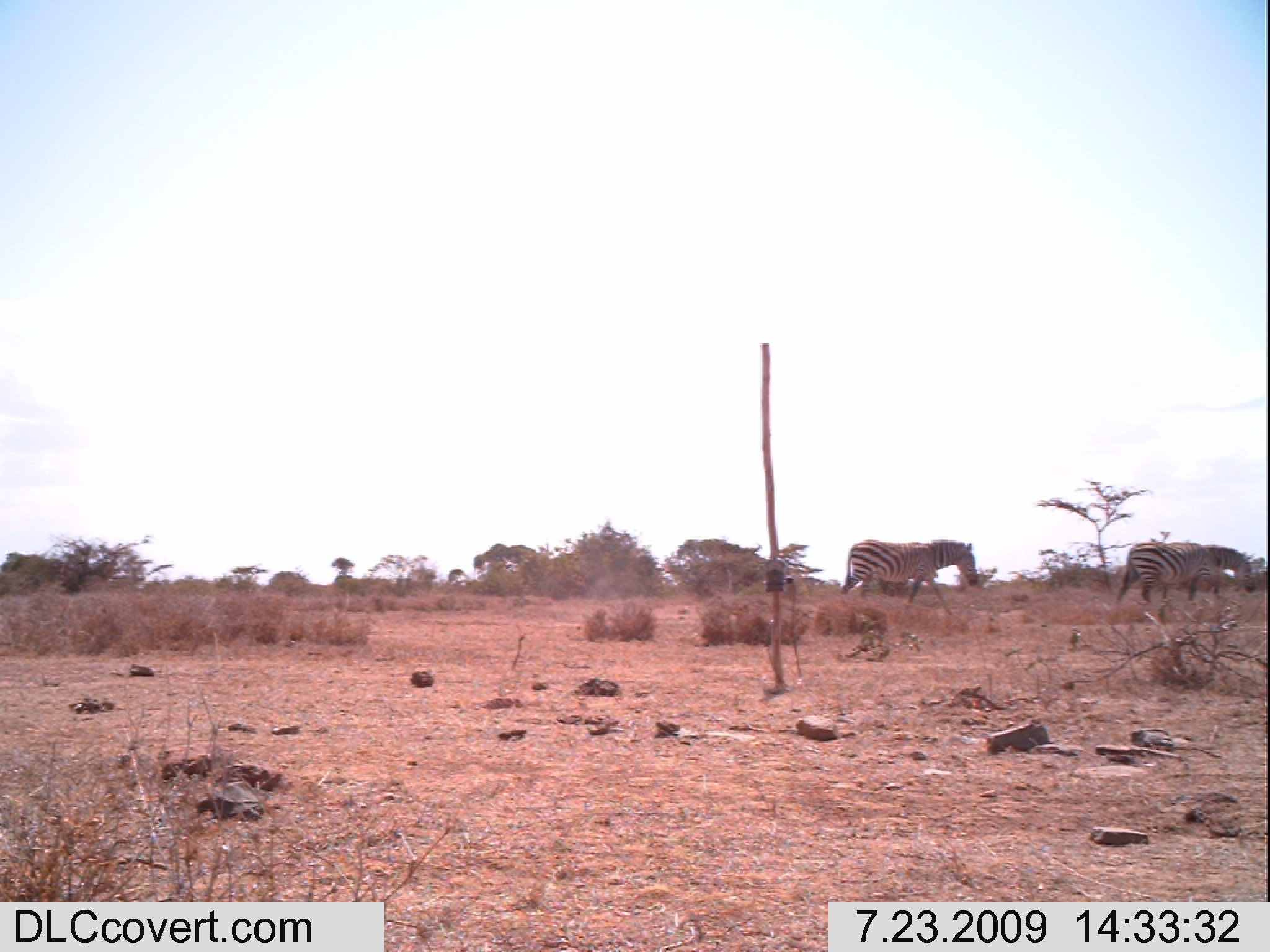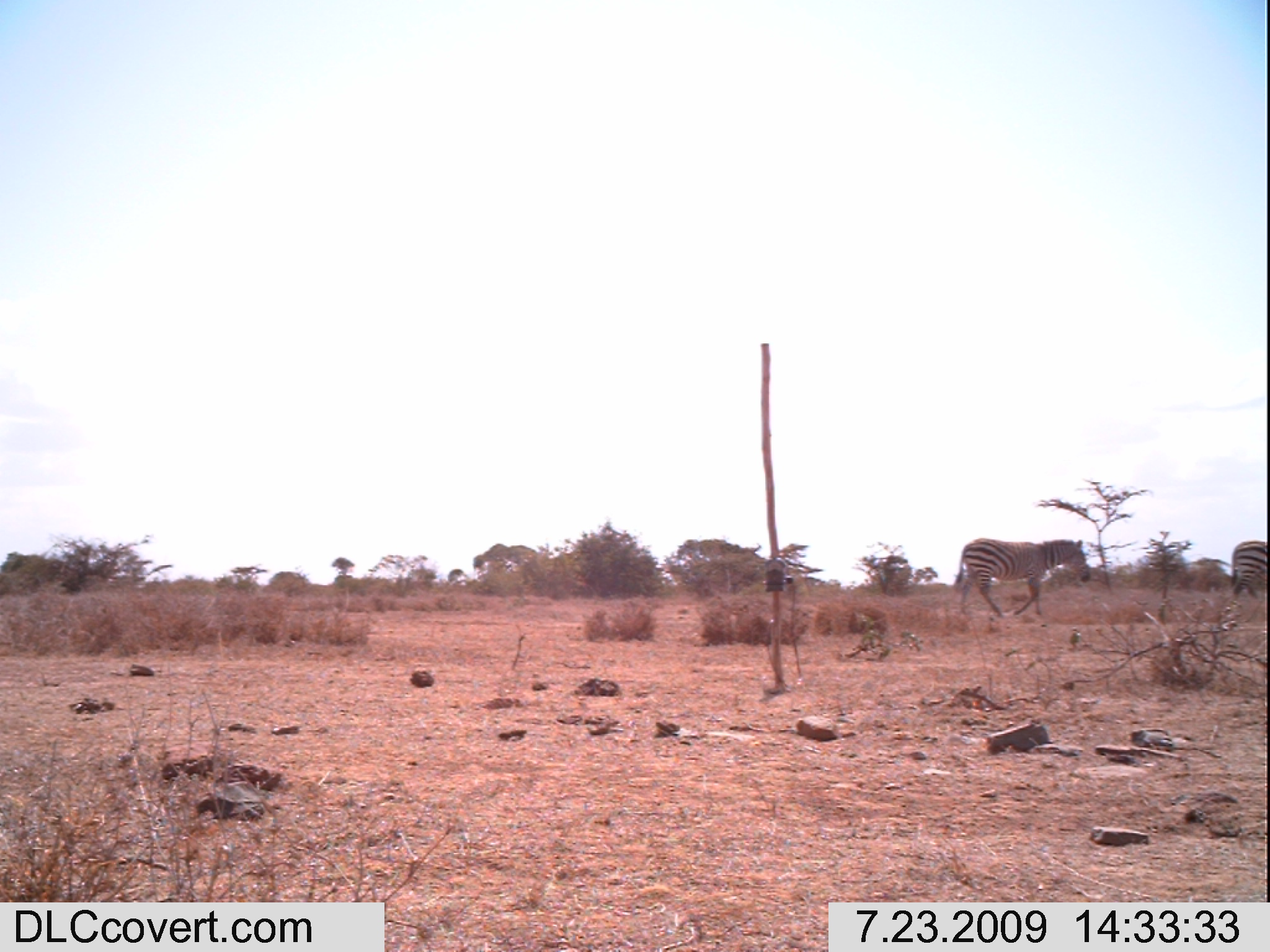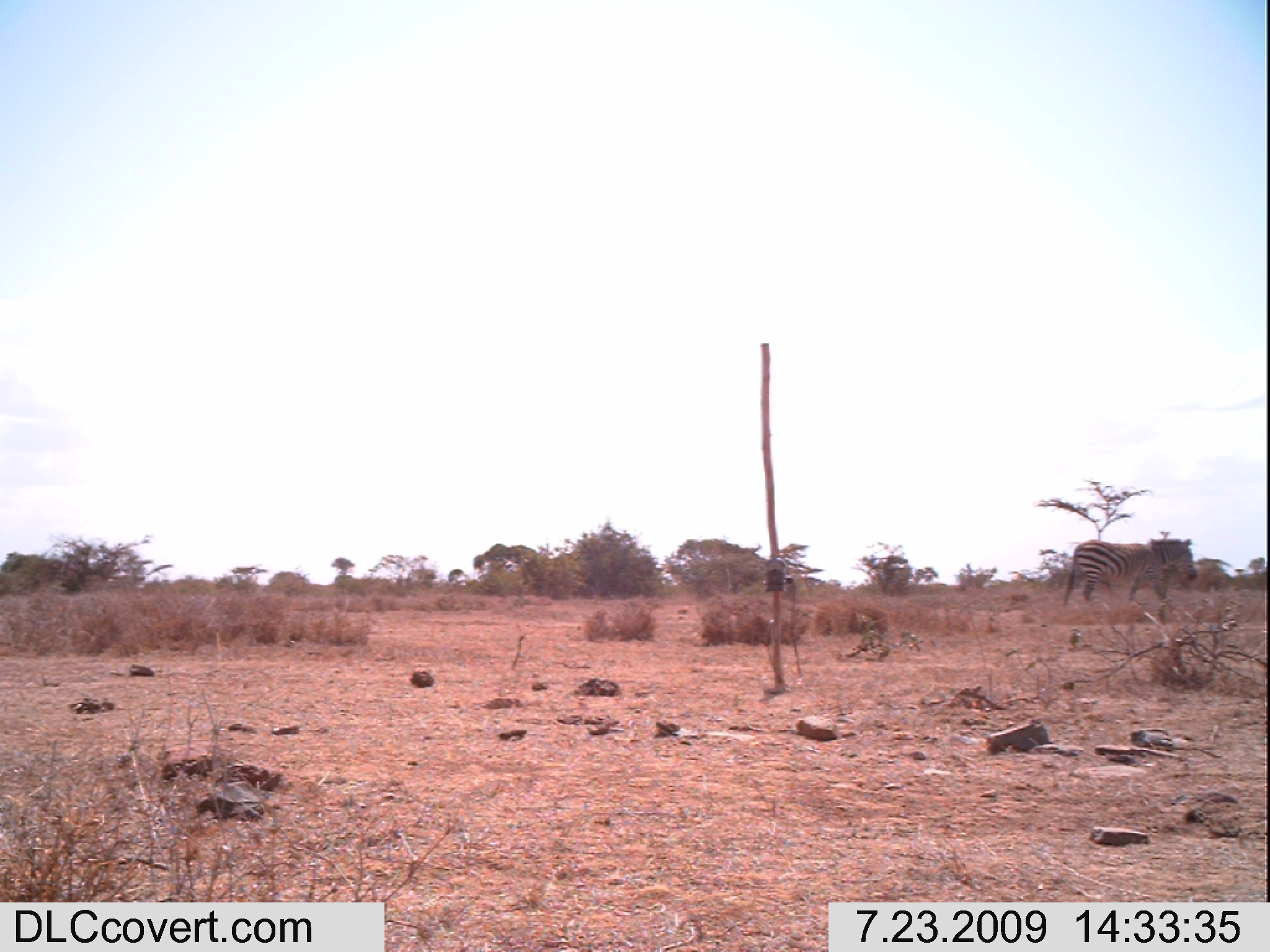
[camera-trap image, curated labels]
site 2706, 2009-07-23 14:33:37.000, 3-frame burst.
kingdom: Animalia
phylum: Chordata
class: Mammalia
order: Perissodactyla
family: Equidae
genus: Equus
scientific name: Equus quagga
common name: plains zebra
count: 2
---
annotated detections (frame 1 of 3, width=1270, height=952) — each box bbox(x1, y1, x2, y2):
equus quagga: bbox(839, 538, 977, 615); bbox(1116, 540, 1255, 603)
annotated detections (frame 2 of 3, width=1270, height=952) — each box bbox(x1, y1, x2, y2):
equus quagga: bbox(953, 537, 1091, 618); bbox(1230, 539, 1266, 600)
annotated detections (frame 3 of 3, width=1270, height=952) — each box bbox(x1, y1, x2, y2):
equus quagga: bbox(1063, 538, 1195, 605)